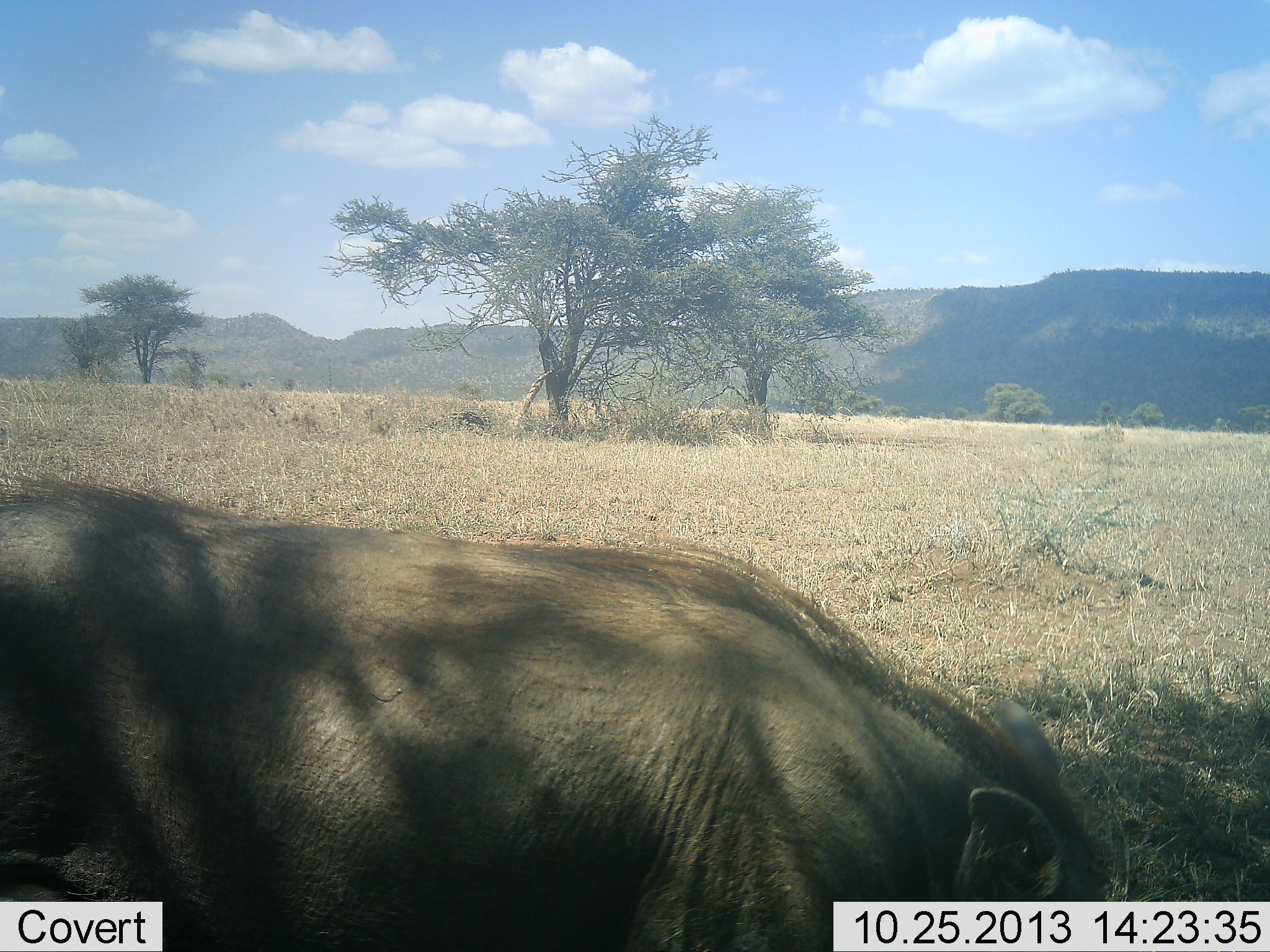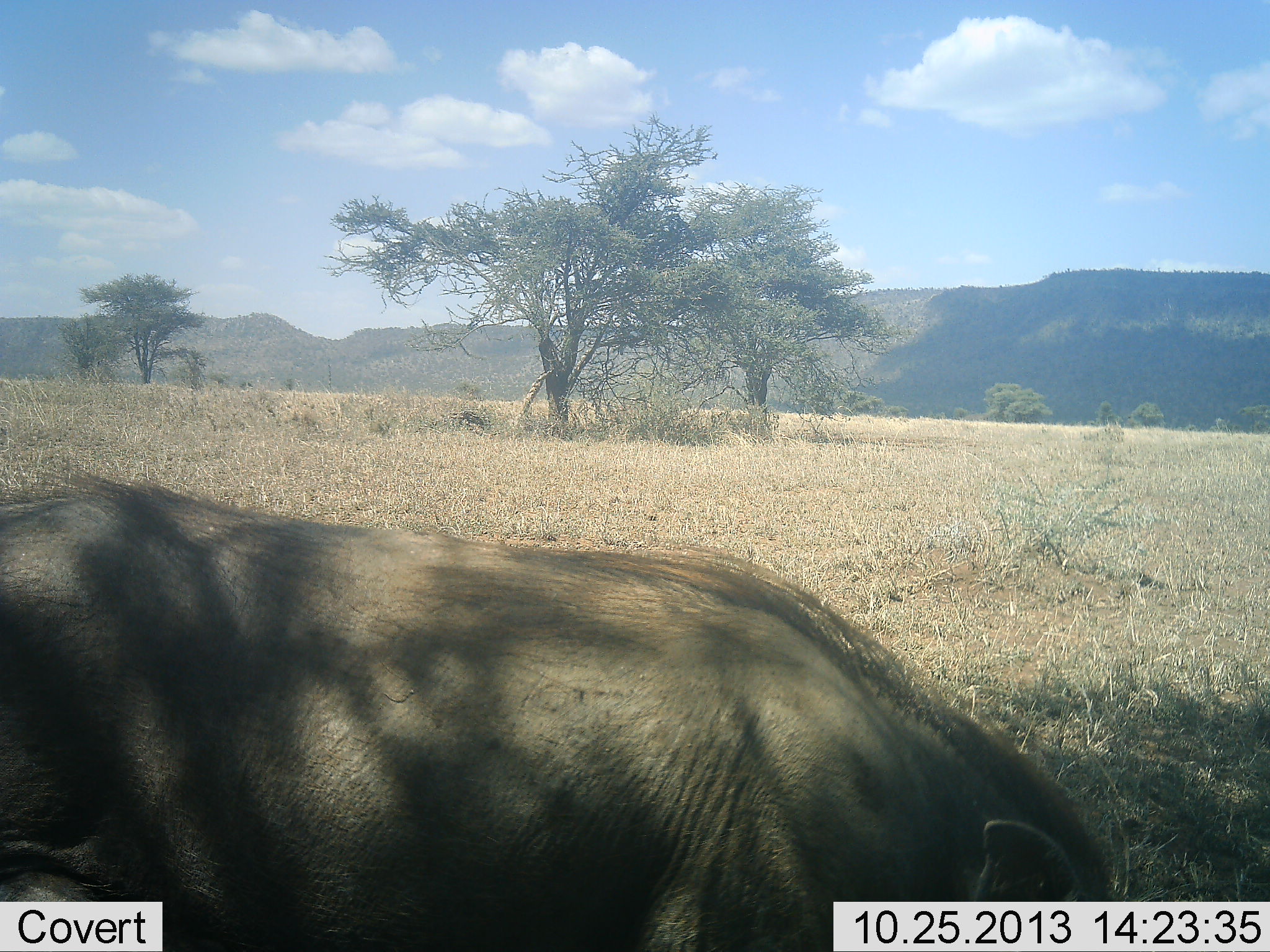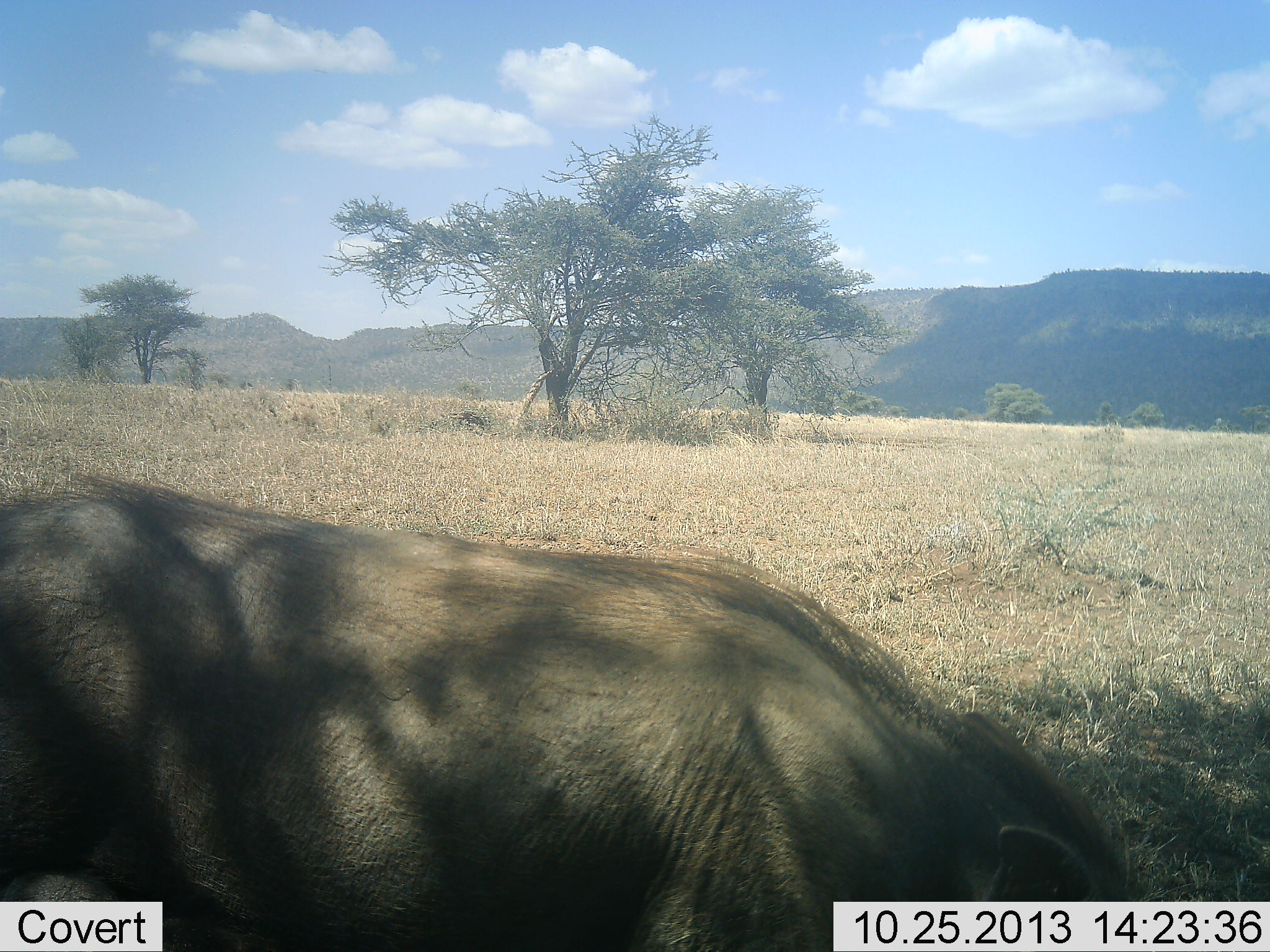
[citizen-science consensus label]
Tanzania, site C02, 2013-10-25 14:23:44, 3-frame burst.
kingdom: Animalia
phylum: Chordata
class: Mammalia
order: Artiodactyla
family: Suidae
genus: Phacochoerus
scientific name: Phacochoerus africanus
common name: warthog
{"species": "warthog (Phacochoerus africanus)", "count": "1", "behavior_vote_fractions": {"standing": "30%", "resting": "0%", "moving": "0%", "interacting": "0%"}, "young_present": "0%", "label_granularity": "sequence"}